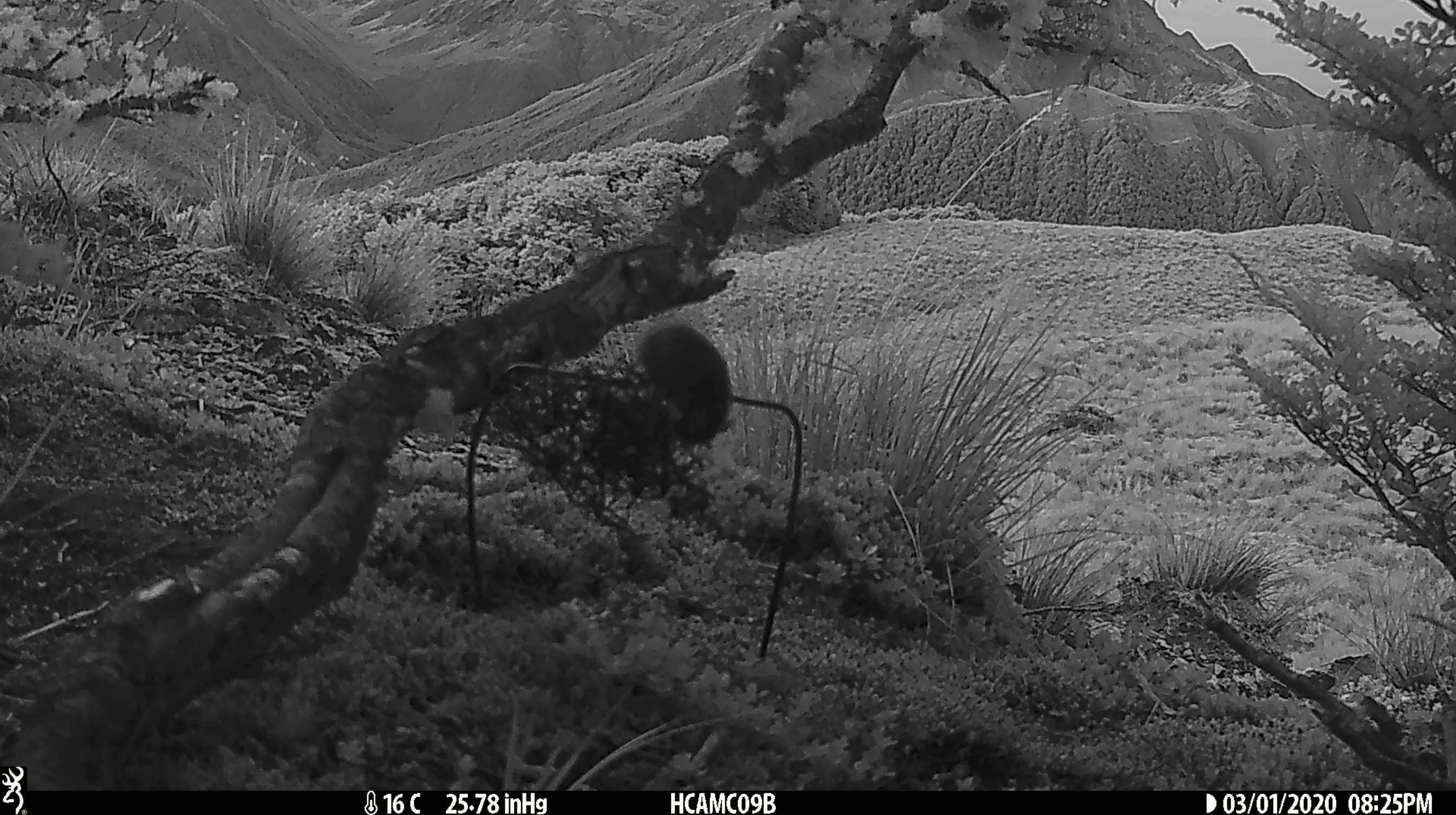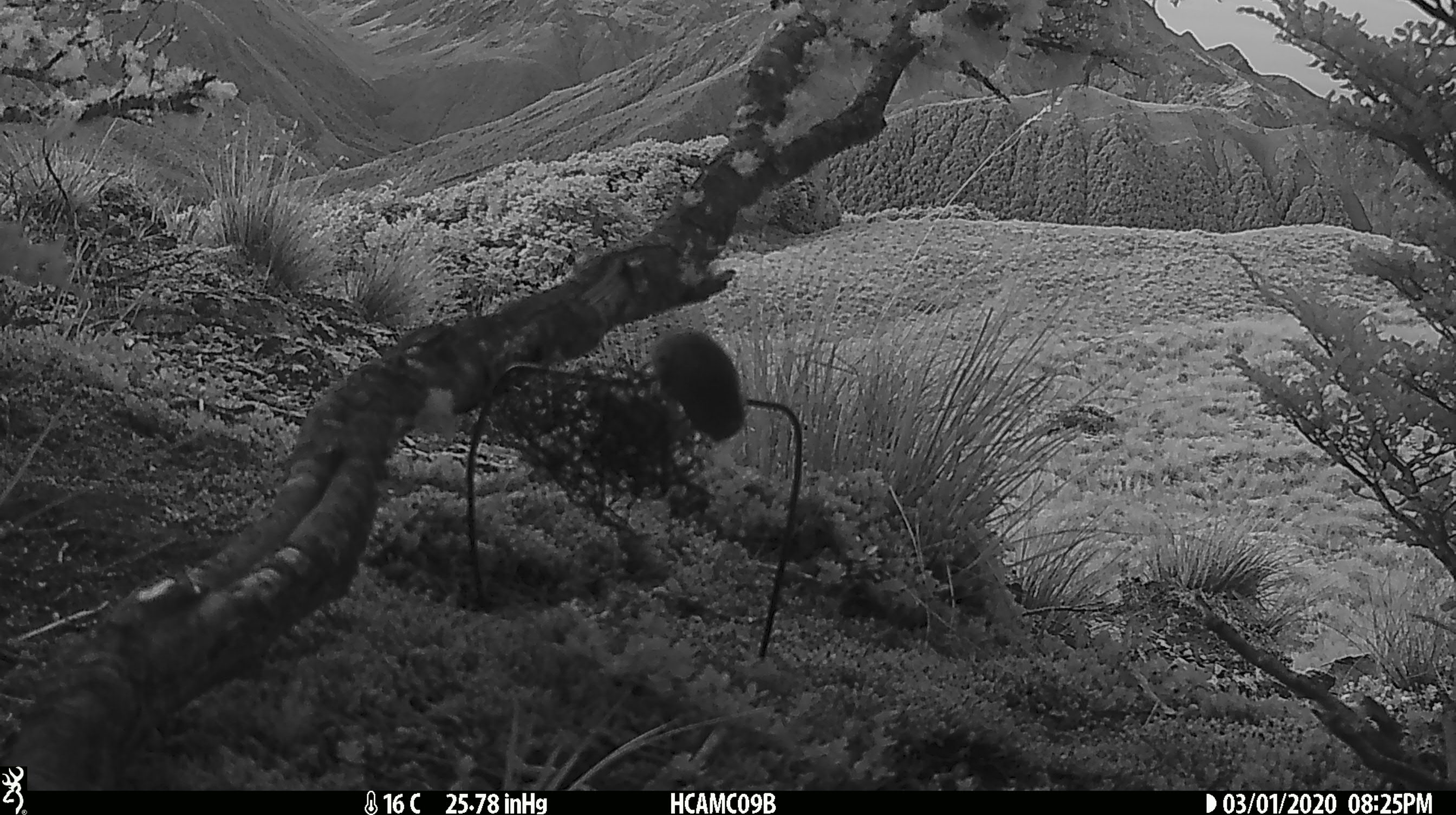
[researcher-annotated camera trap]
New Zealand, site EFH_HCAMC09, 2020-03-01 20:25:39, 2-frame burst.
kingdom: Animalia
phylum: Chordata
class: Mammalia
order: Rodentia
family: Muridae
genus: Mus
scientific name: Mus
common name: mouse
Mouse (Mus).